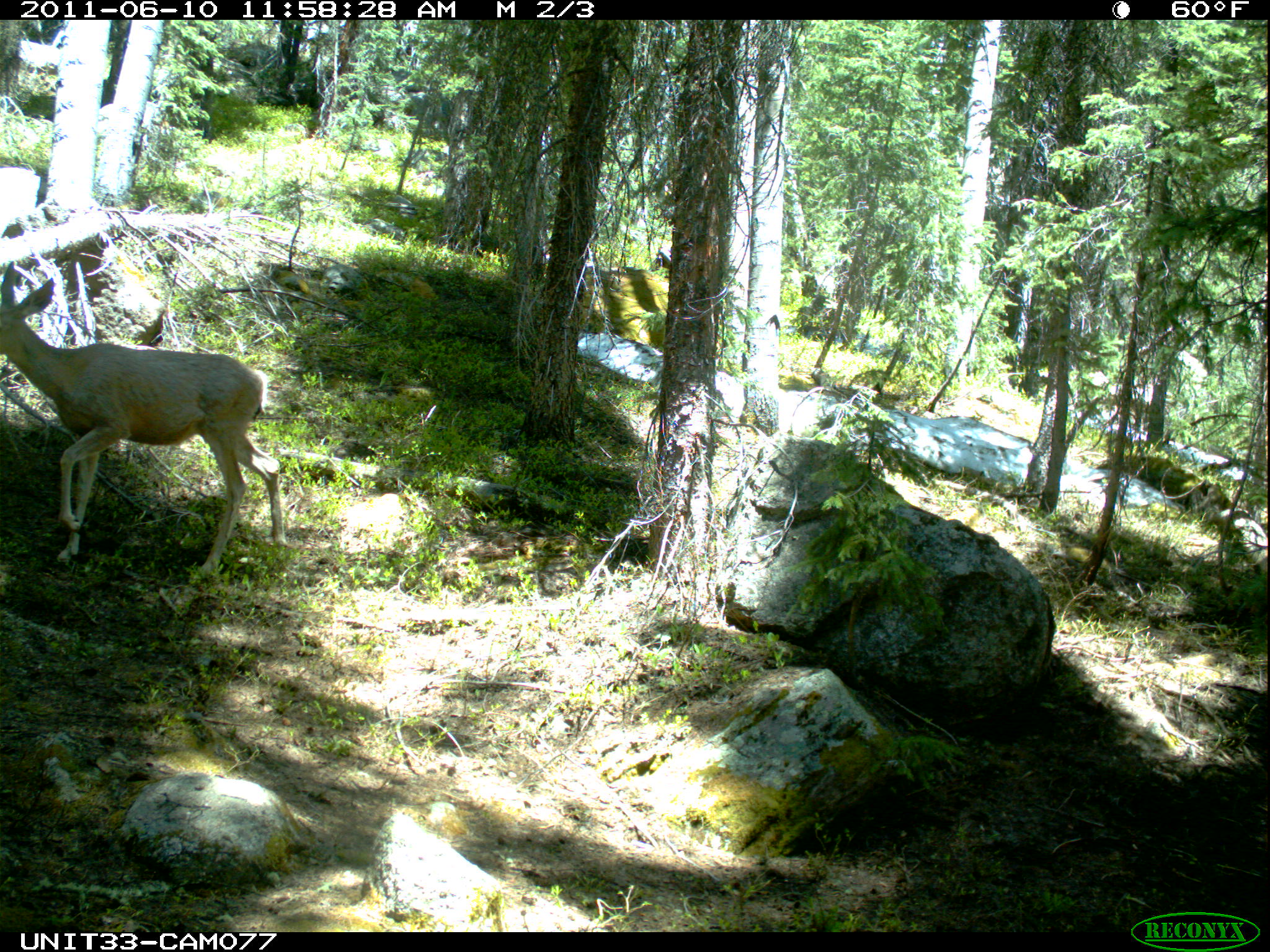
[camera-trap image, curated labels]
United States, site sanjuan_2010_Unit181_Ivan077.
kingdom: Animalia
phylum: Chordata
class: Mammalia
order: Artiodactyla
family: Cervidae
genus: Odocoileus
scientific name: Odocoileus hemionus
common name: mule deer